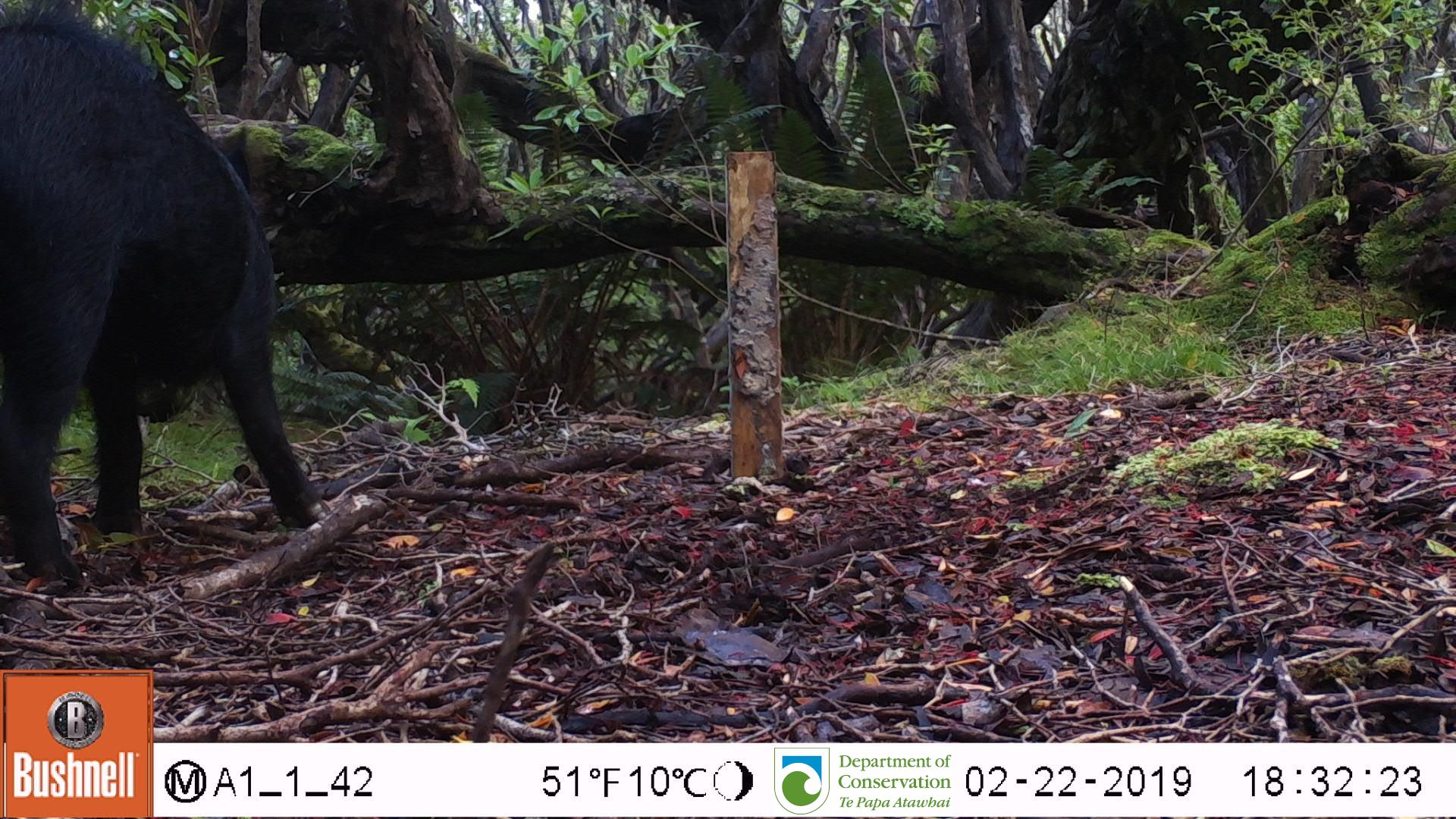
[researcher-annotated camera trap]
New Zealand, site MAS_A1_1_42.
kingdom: Animalia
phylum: Chordata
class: Mammalia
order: Artiodactyla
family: Suidae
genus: Sus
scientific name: Sus scrofa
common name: pig